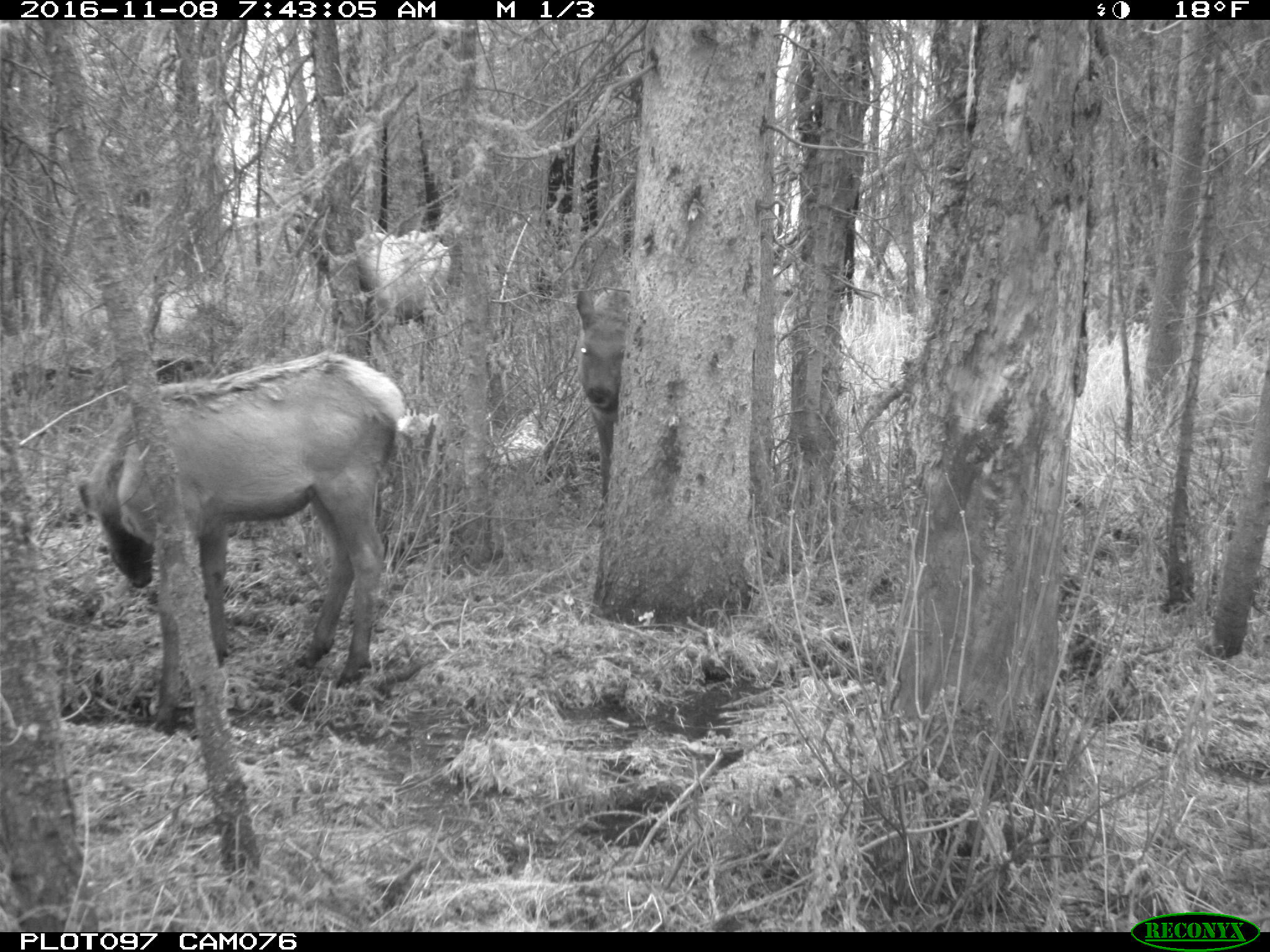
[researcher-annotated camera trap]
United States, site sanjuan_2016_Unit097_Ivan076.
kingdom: Animalia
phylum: Chordata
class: Mammalia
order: Artiodactyla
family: Cervidae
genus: Cervus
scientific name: Cervus elaphus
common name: red deer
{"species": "Cervus elaphus (red deer)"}